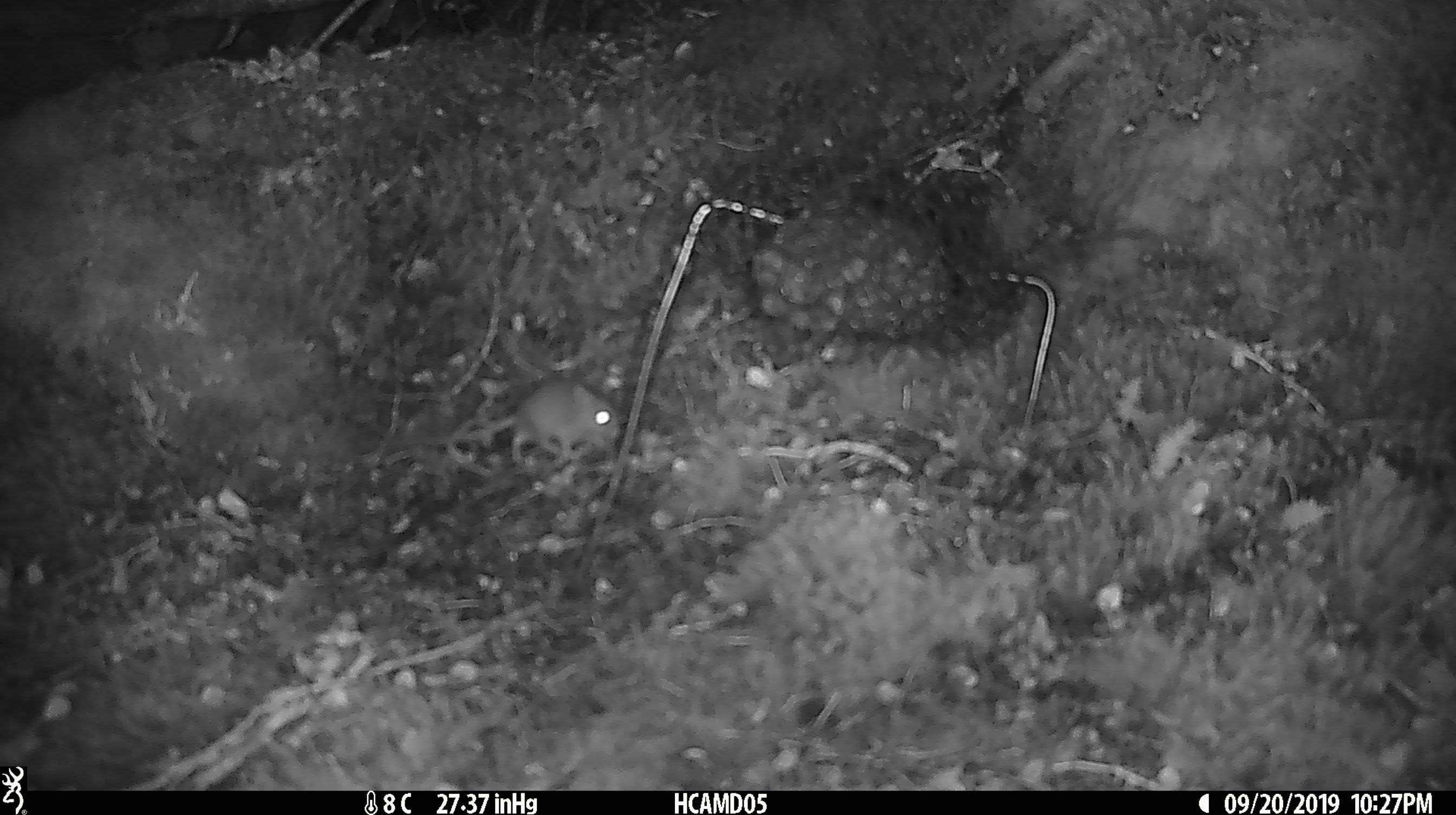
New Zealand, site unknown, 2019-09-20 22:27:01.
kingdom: Animalia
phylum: Chordata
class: Mammalia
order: Rodentia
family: Muridae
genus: Mus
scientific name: Mus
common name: mouse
Mouse (Mus).